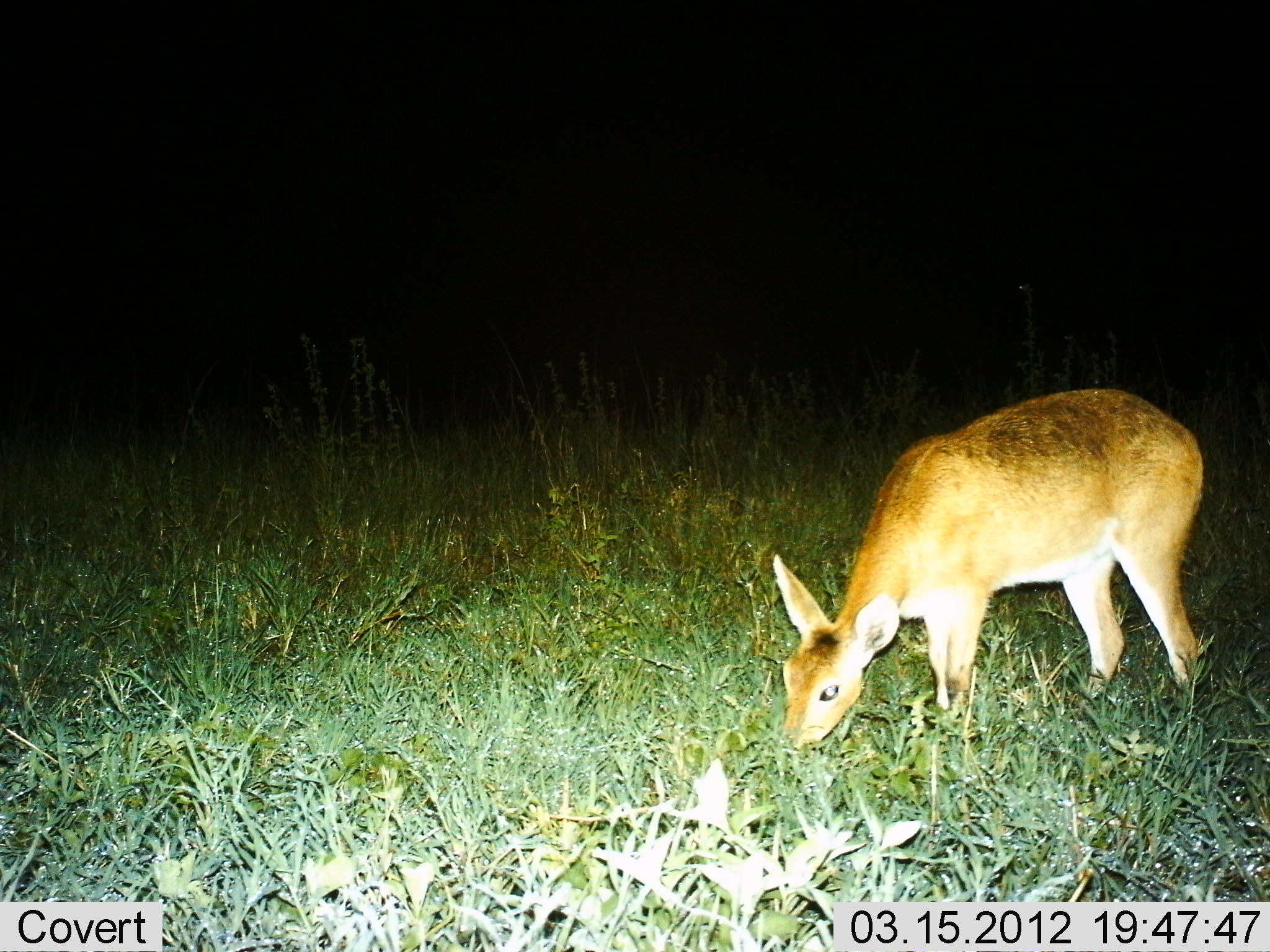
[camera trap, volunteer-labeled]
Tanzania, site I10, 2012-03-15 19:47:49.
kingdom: Animalia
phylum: Chordata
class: Mammalia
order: Artiodactyla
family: Bovidae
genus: Redunca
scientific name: Redunca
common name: reedbuck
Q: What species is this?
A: Reedbuck (Redunca).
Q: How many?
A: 1.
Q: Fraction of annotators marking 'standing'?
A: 26%.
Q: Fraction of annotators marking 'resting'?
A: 0%.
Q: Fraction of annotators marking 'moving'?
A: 0%.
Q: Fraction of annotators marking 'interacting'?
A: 0%.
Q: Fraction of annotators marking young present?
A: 0%.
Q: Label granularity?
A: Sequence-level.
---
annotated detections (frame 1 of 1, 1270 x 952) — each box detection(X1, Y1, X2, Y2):
animal: detection(768, 388, 1209, 761)